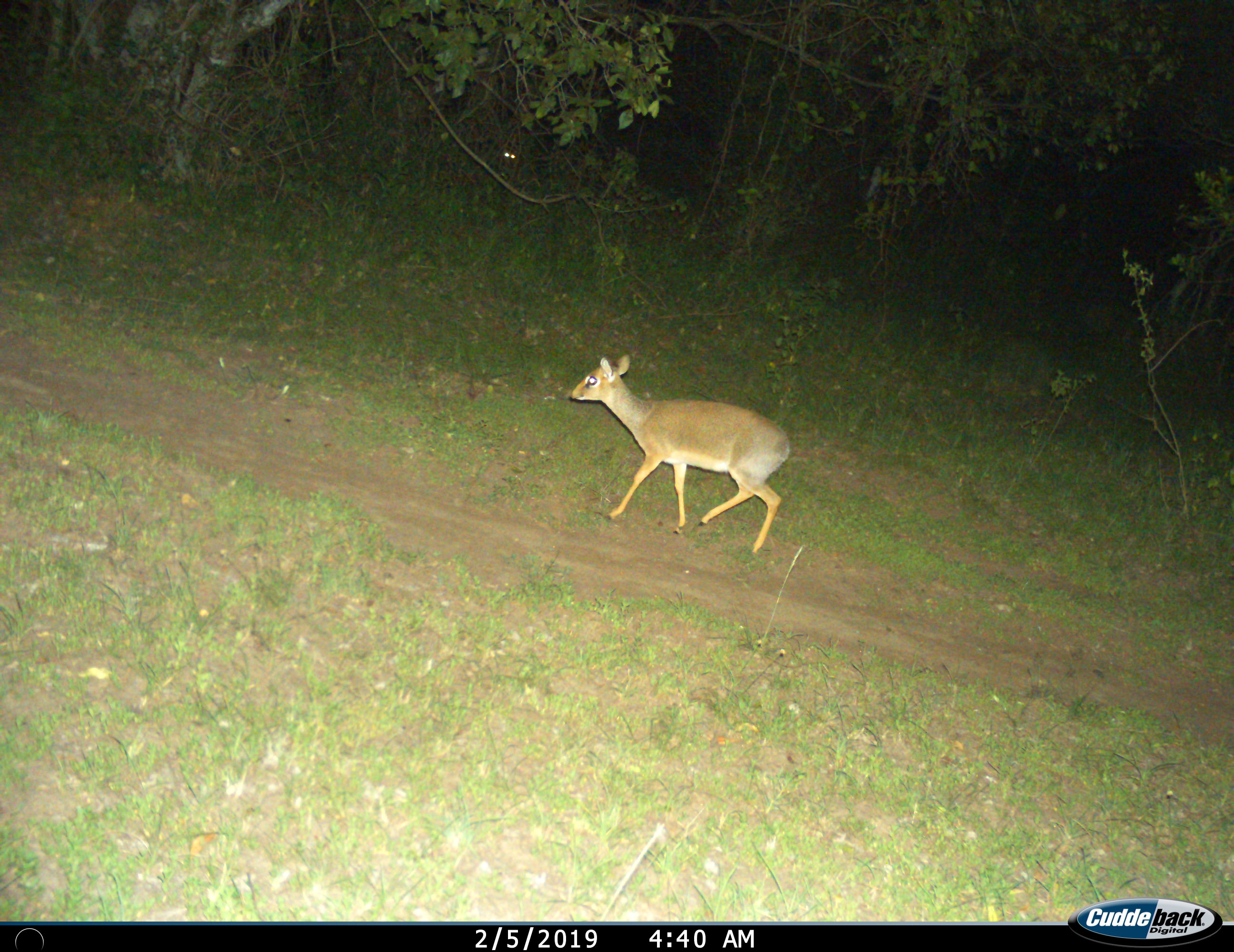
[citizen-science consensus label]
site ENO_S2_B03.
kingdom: Animalia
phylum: Chordata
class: Mammalia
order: Artiodactyla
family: Bovidae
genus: Madoqua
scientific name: Madoqua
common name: dik-dik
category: dikdik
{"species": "dikdik (dik-dik) (Madoqua)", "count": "1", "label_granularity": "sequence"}